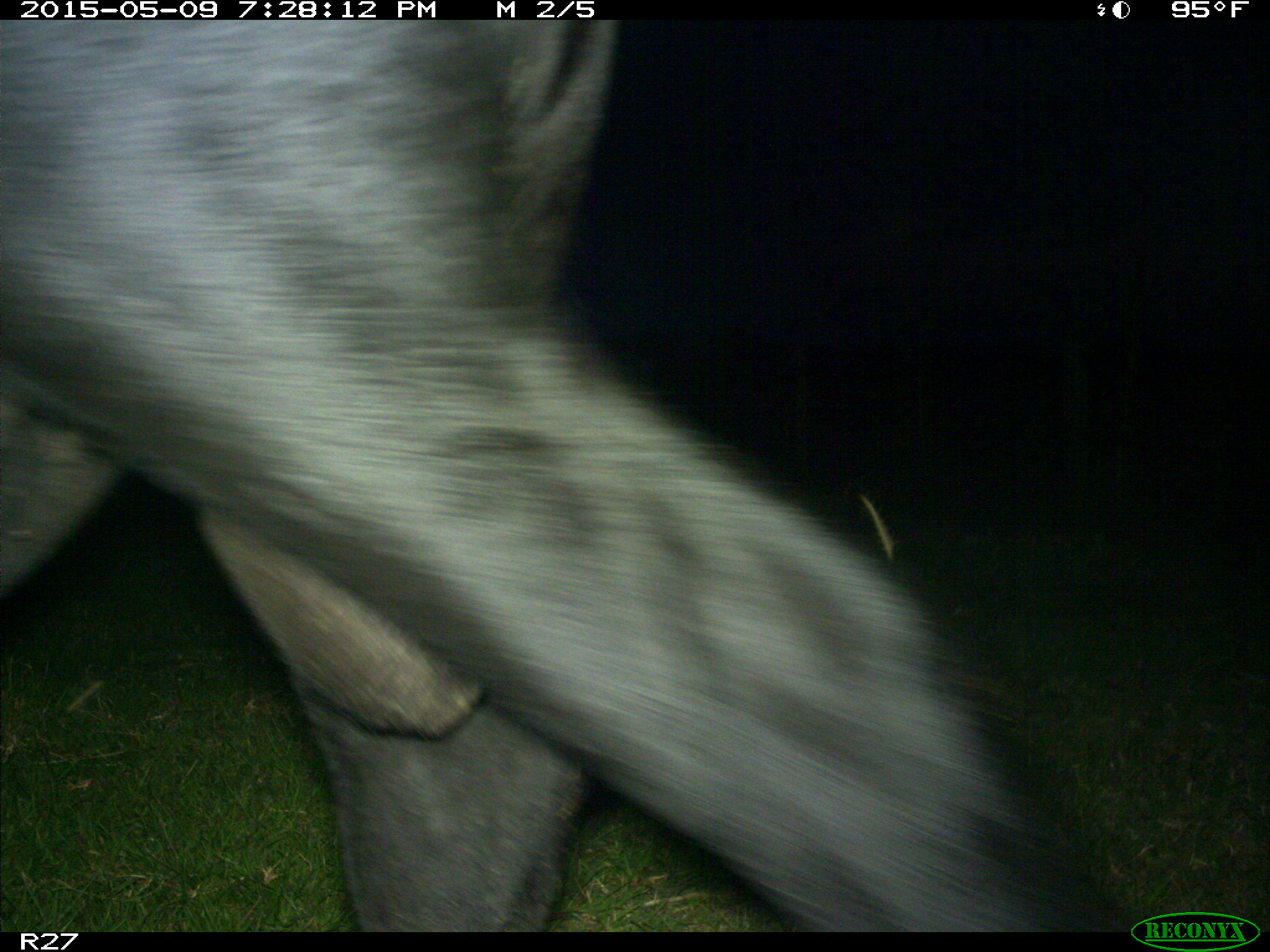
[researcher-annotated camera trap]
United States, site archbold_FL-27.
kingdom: Animalia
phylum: Chordata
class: Mammalia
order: Artiodactyla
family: Bovidae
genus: Bos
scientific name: Bos taurus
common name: domestic cow